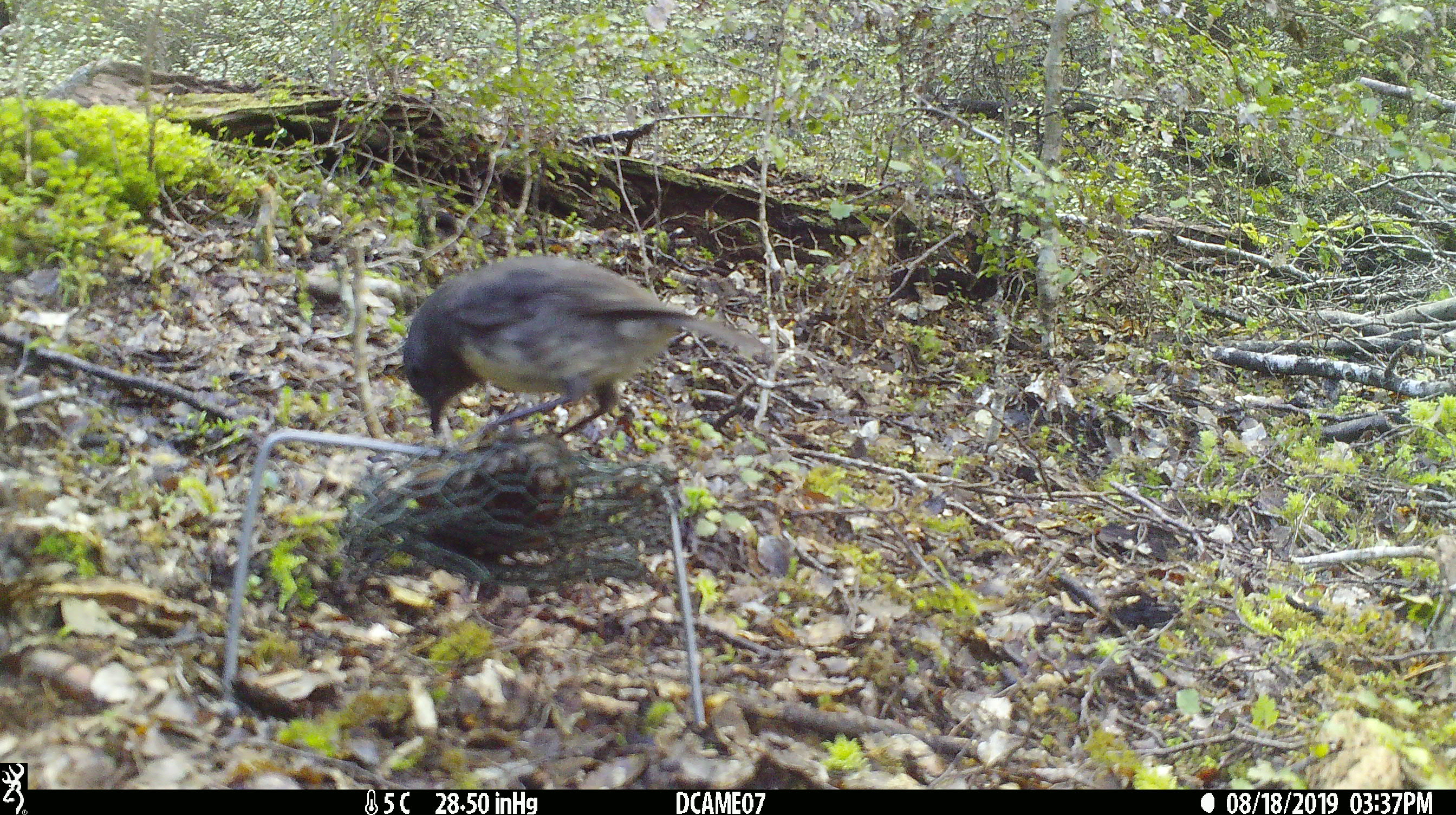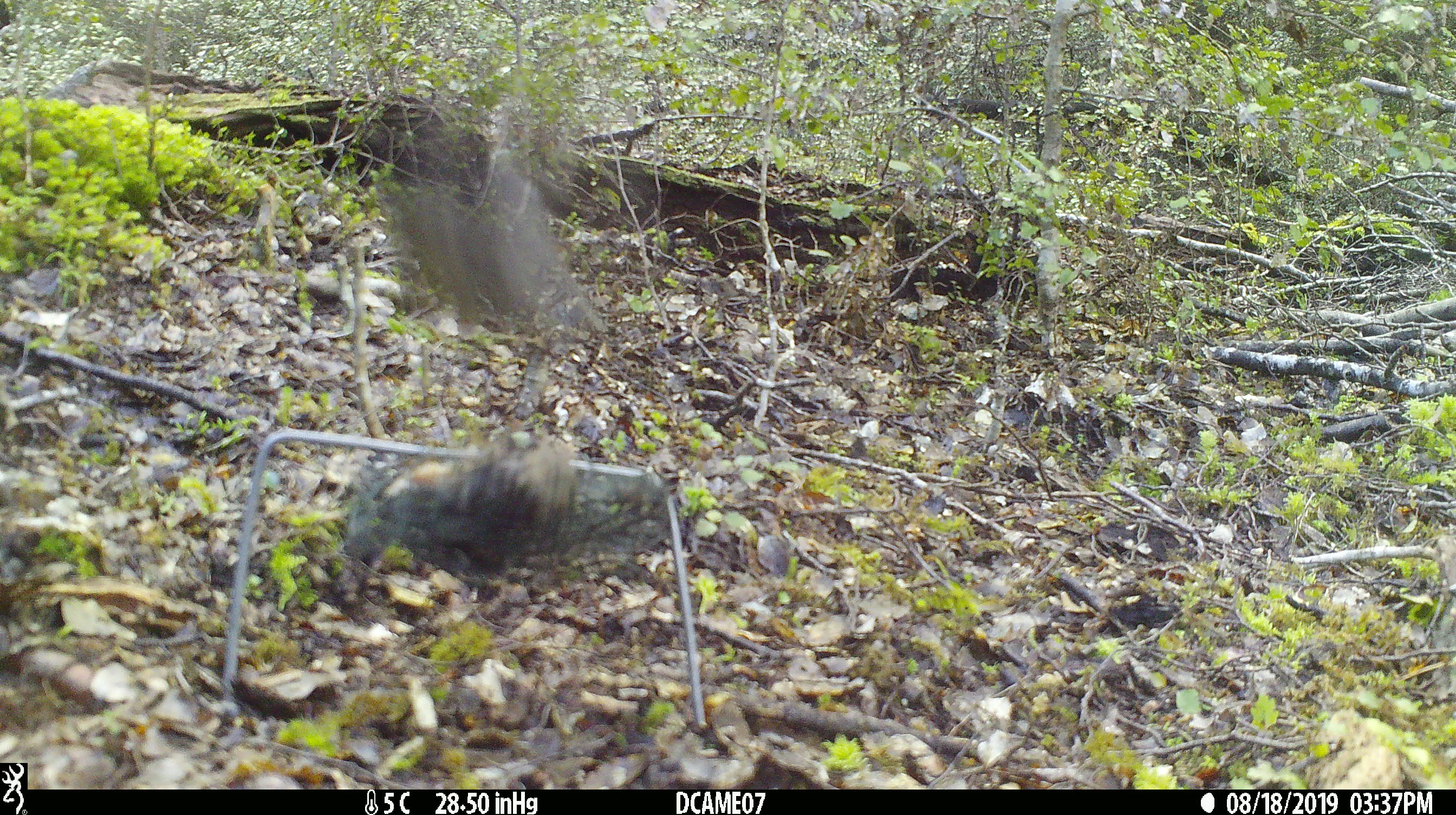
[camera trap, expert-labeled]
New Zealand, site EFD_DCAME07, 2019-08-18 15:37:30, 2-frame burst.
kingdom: Animalia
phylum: Chordata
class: Aves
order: Passeriformes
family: Petroicidae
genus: Petroica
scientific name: Petroica australis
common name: new zealand robin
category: robin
Robin (new zealand robin) (Petroica australis).